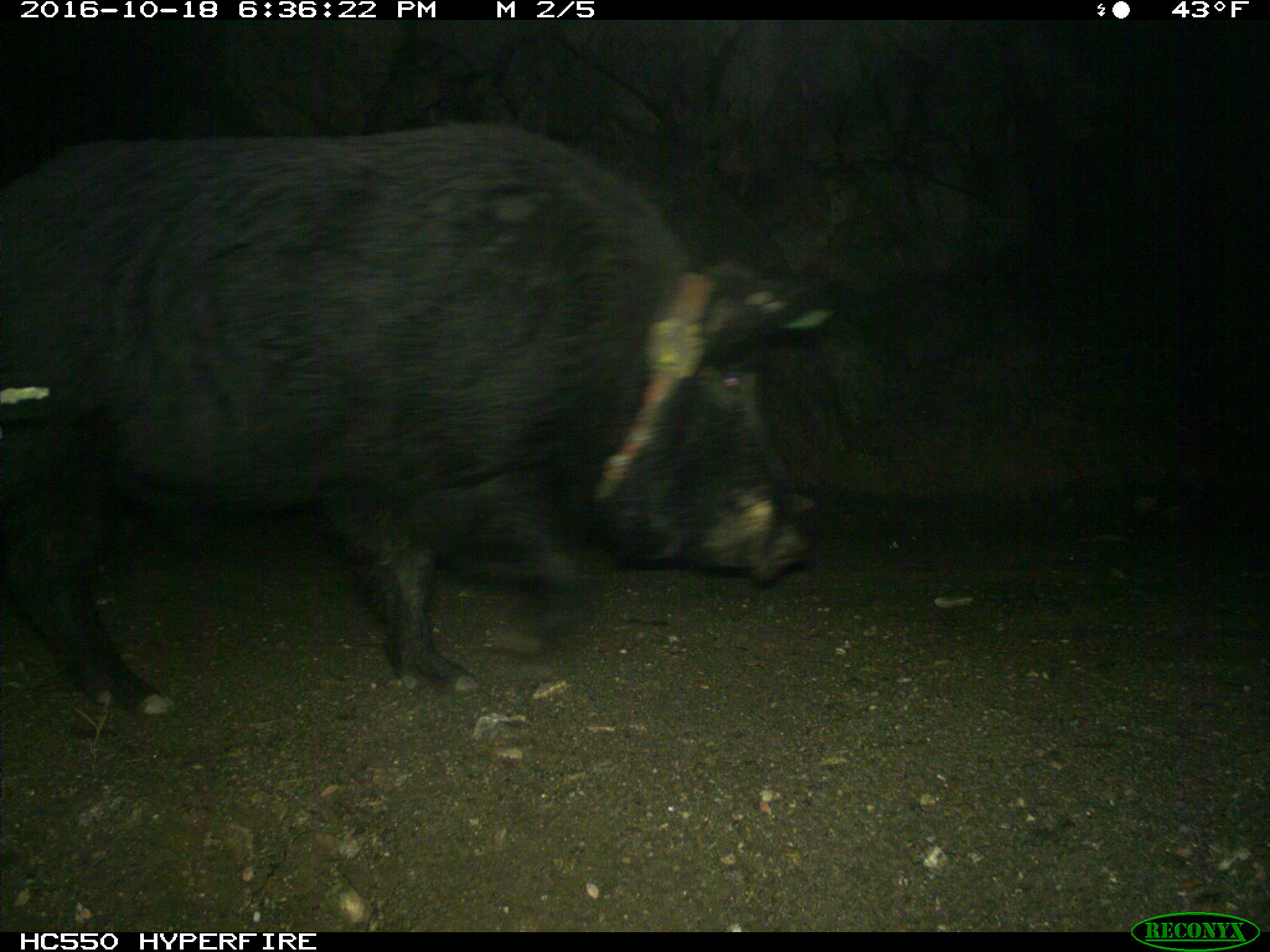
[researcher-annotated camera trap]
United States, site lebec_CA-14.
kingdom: Animalia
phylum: Chordata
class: Mammalia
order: Artiodactyla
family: Suidae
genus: Sus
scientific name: Sus scrofa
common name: wild boar